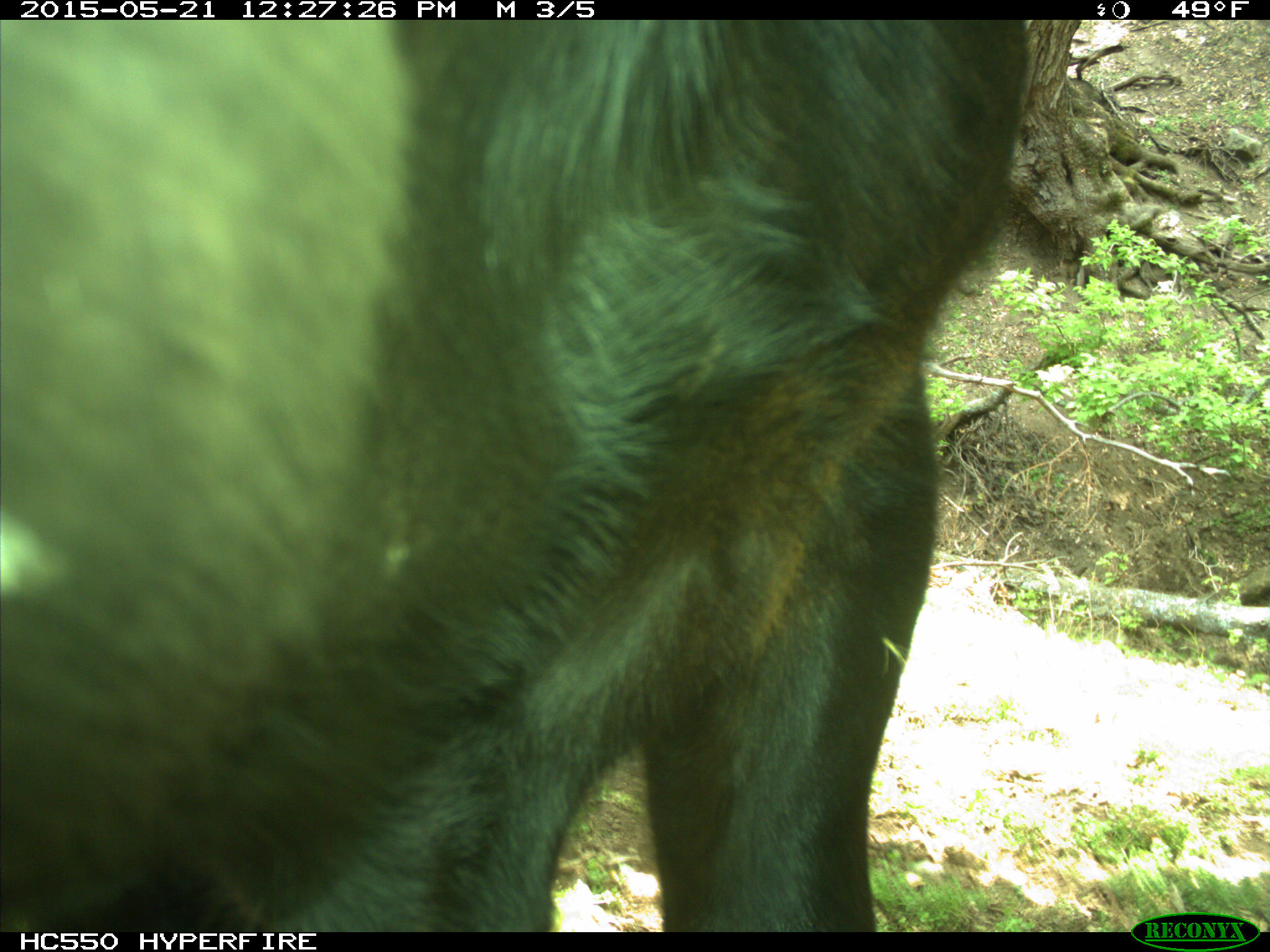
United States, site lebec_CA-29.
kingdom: Animalia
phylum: Chordata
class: Mammalia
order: Artiodactyla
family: Bovidae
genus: Bos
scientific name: Bos taurus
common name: domestic cow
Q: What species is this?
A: Bos taurus (domestic cow).